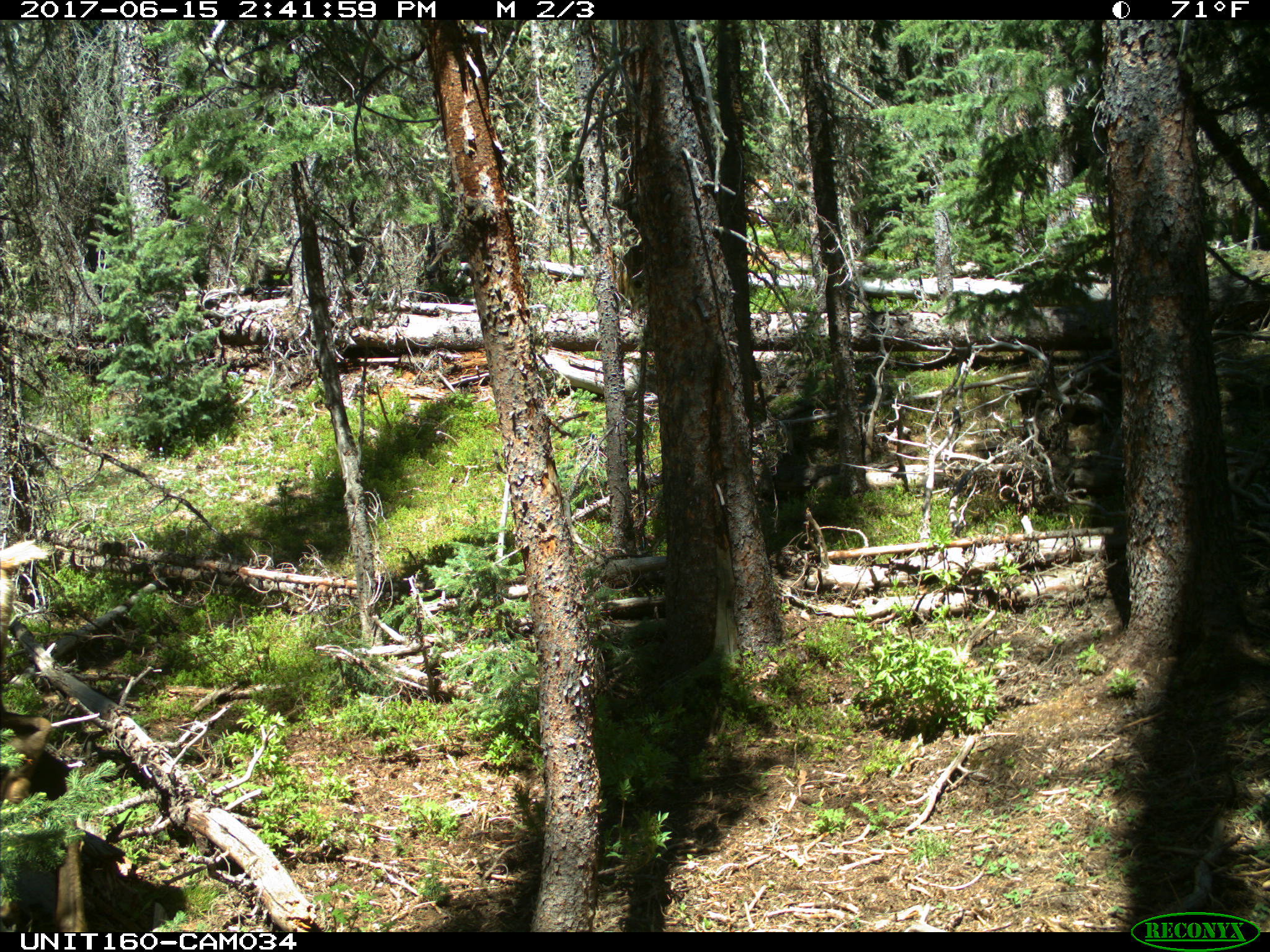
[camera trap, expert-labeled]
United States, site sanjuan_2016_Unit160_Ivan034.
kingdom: Animalia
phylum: Chordata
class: Mammalia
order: Artiodactyla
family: Cervidae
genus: Cervus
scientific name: Cervus elaphus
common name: red deer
Cervus elaphus (red deer).